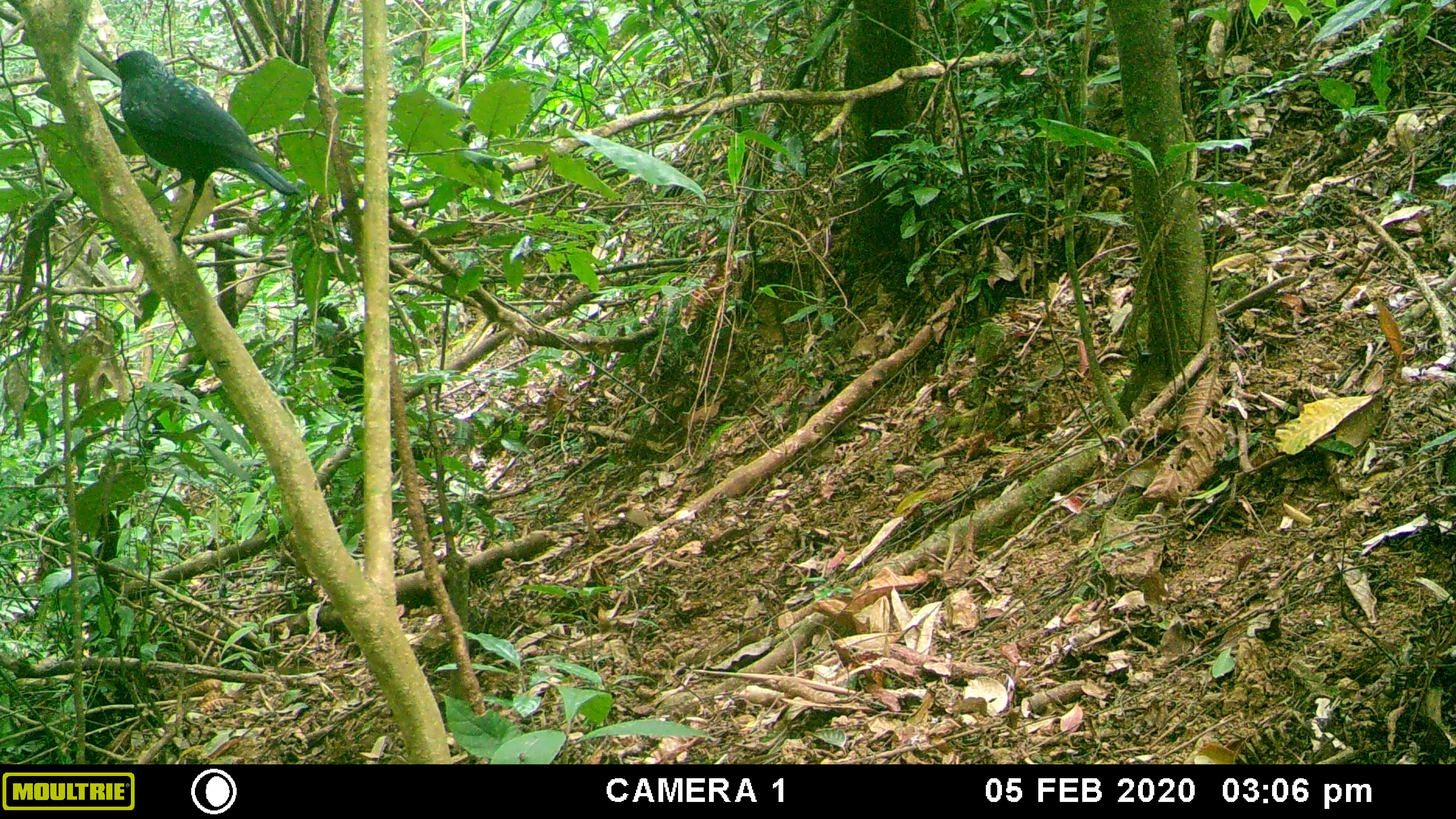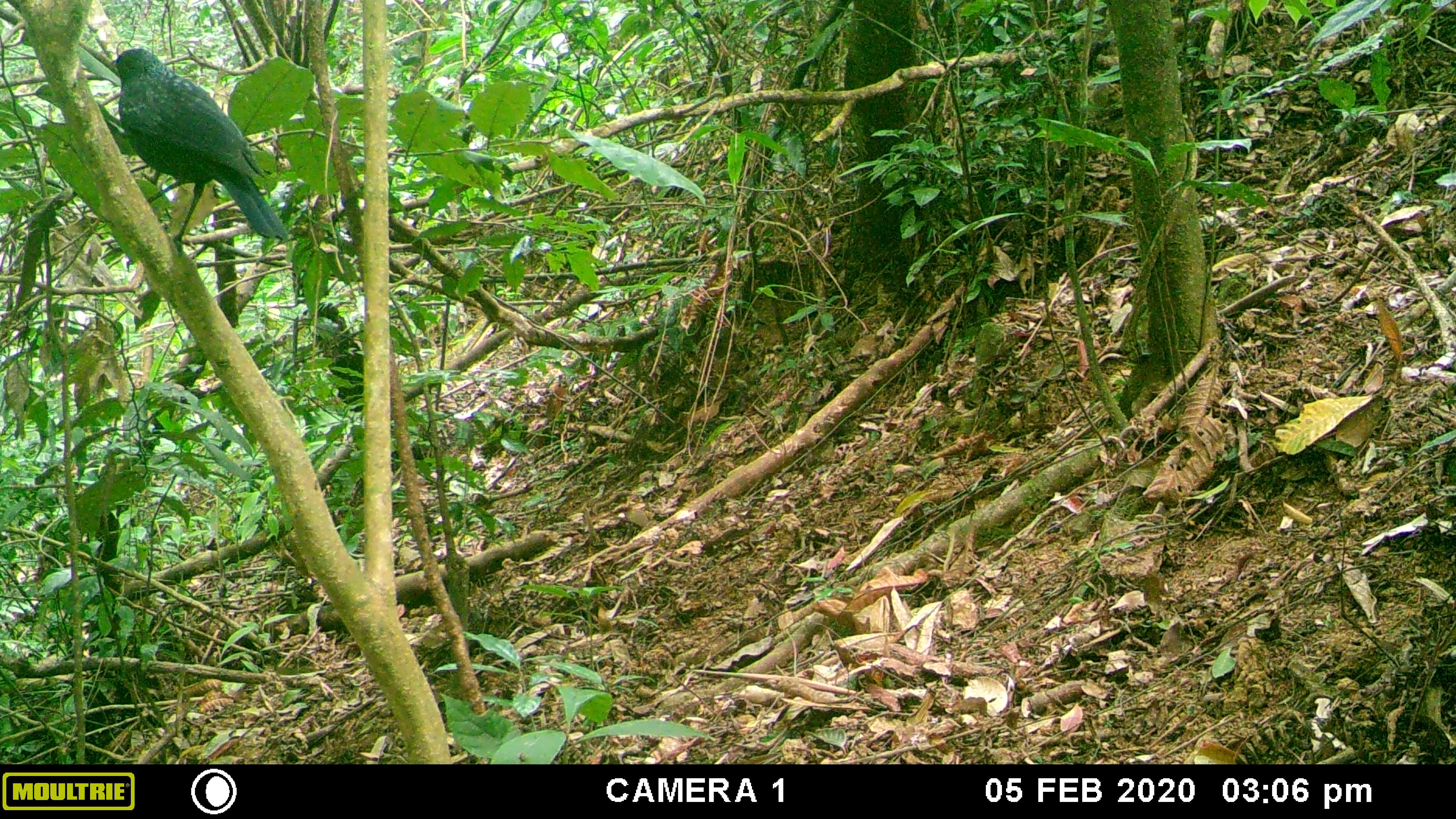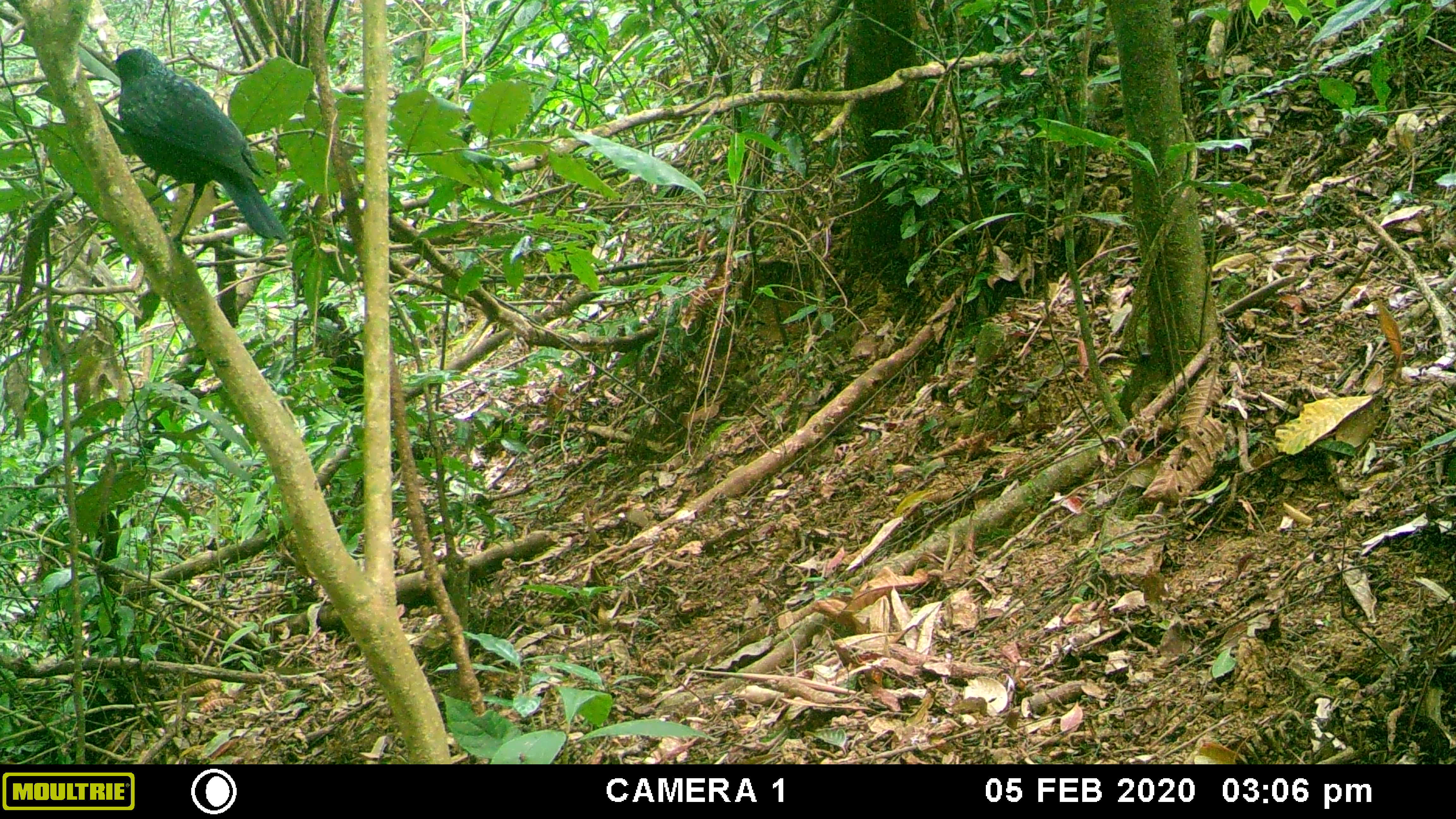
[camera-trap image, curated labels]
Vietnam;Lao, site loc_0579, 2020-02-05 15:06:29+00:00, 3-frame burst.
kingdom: Animalia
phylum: Chordata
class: Aves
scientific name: Aves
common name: bird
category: unidentified bird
Unidentified bird (bird) (Aves). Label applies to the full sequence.